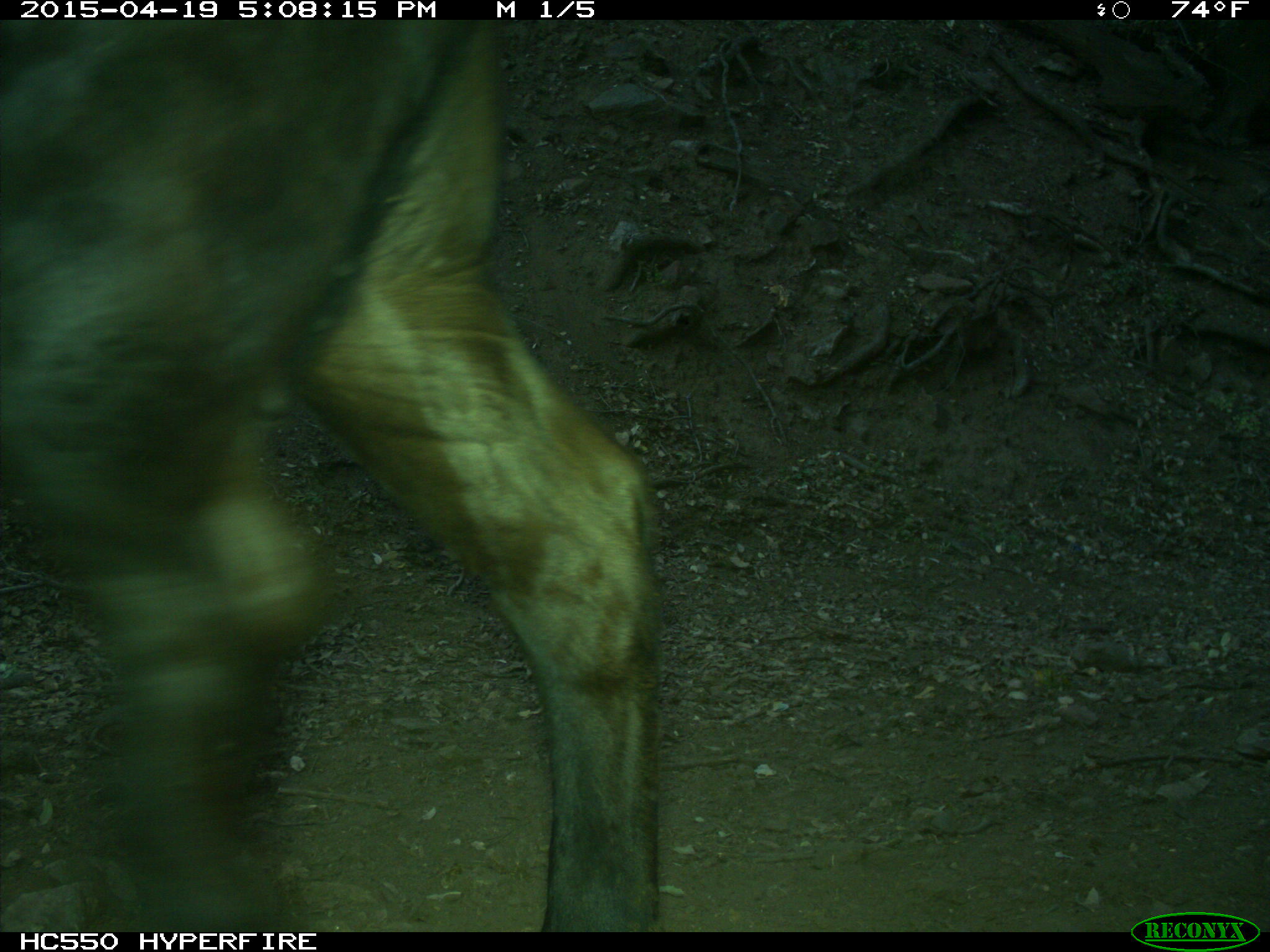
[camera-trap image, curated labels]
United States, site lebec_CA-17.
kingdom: Animalia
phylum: Chordata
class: Mammalia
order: Artiodactyla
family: Bovidae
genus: Bos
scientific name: Bos taurus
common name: domestic cow